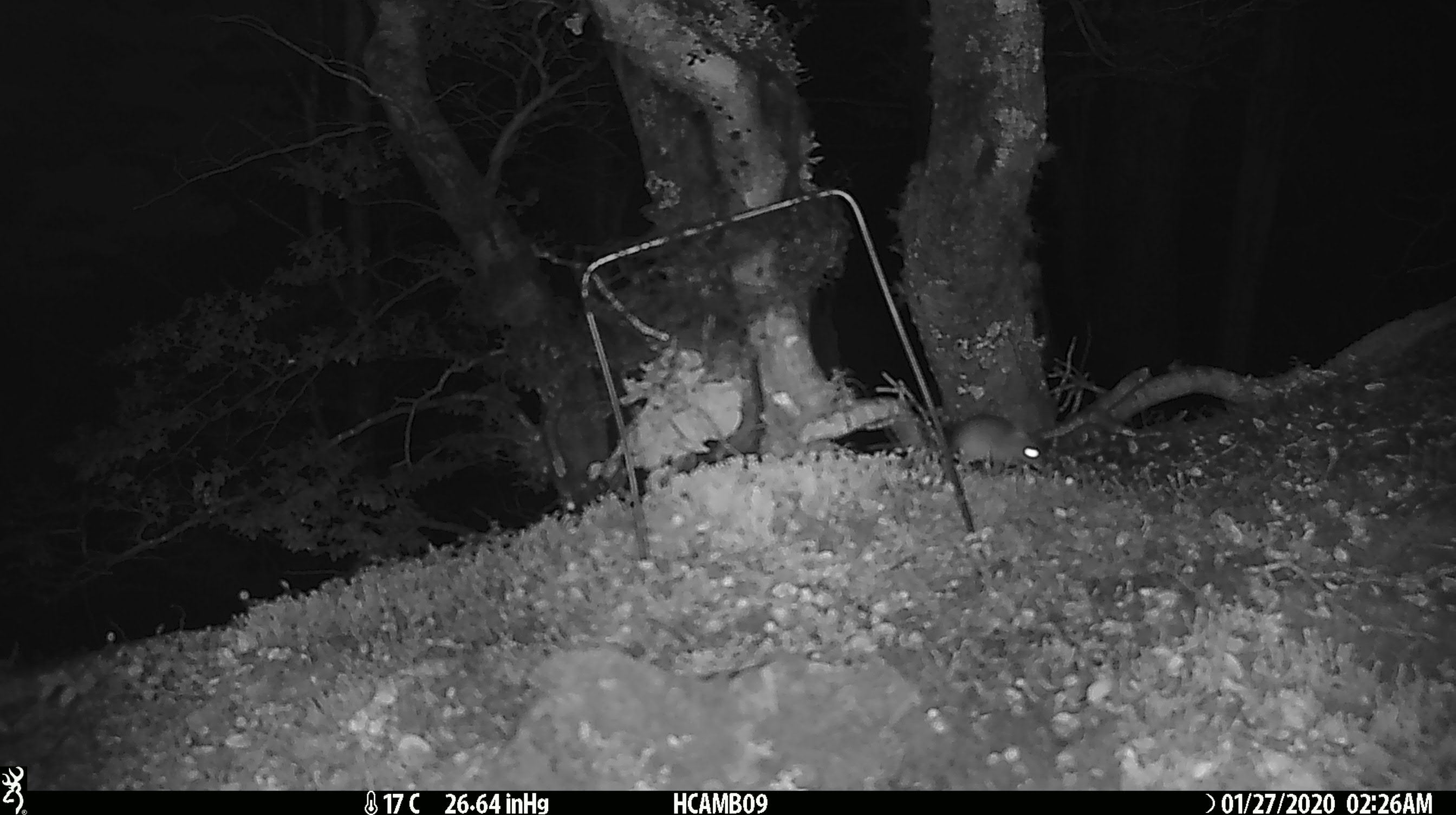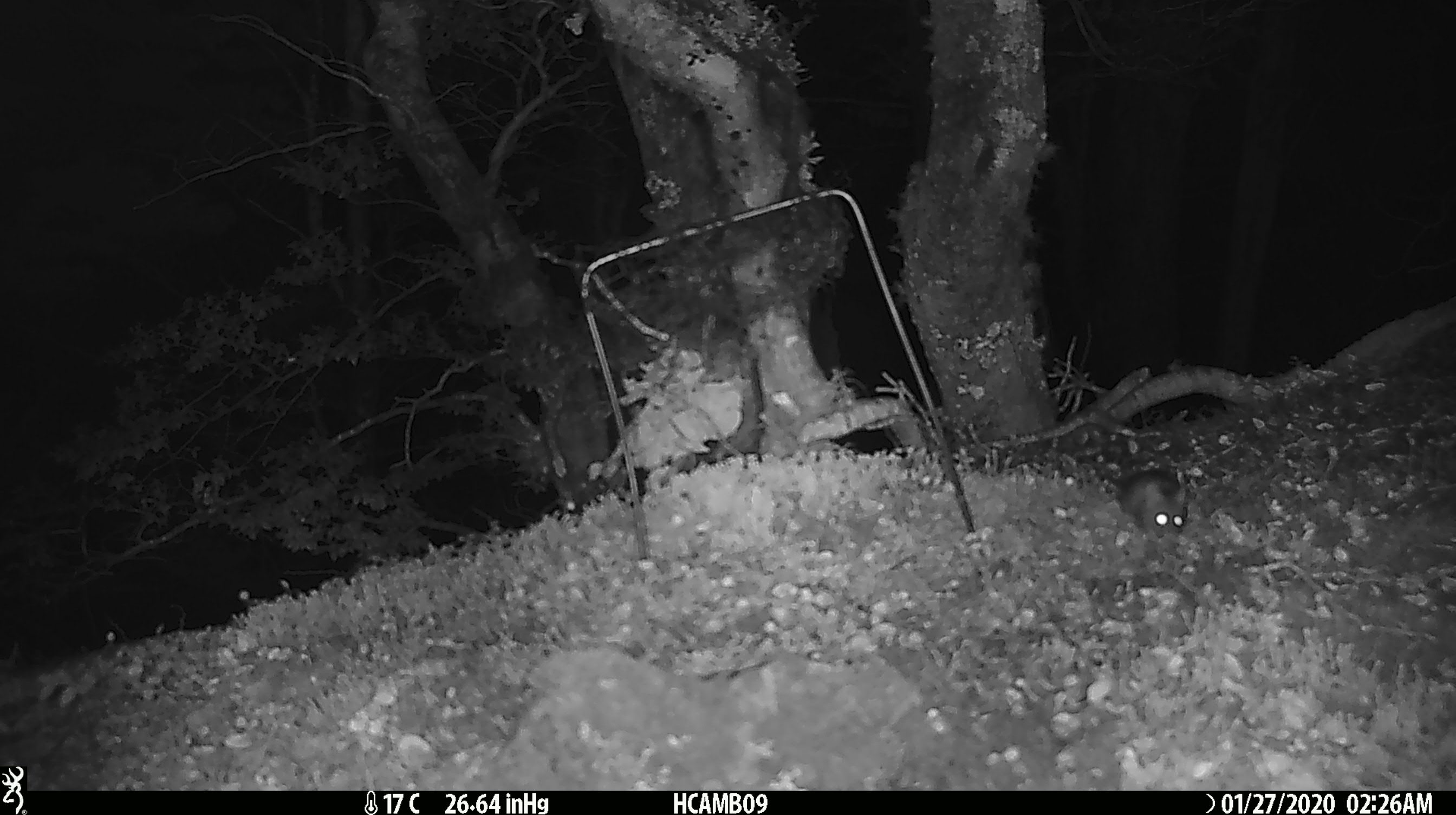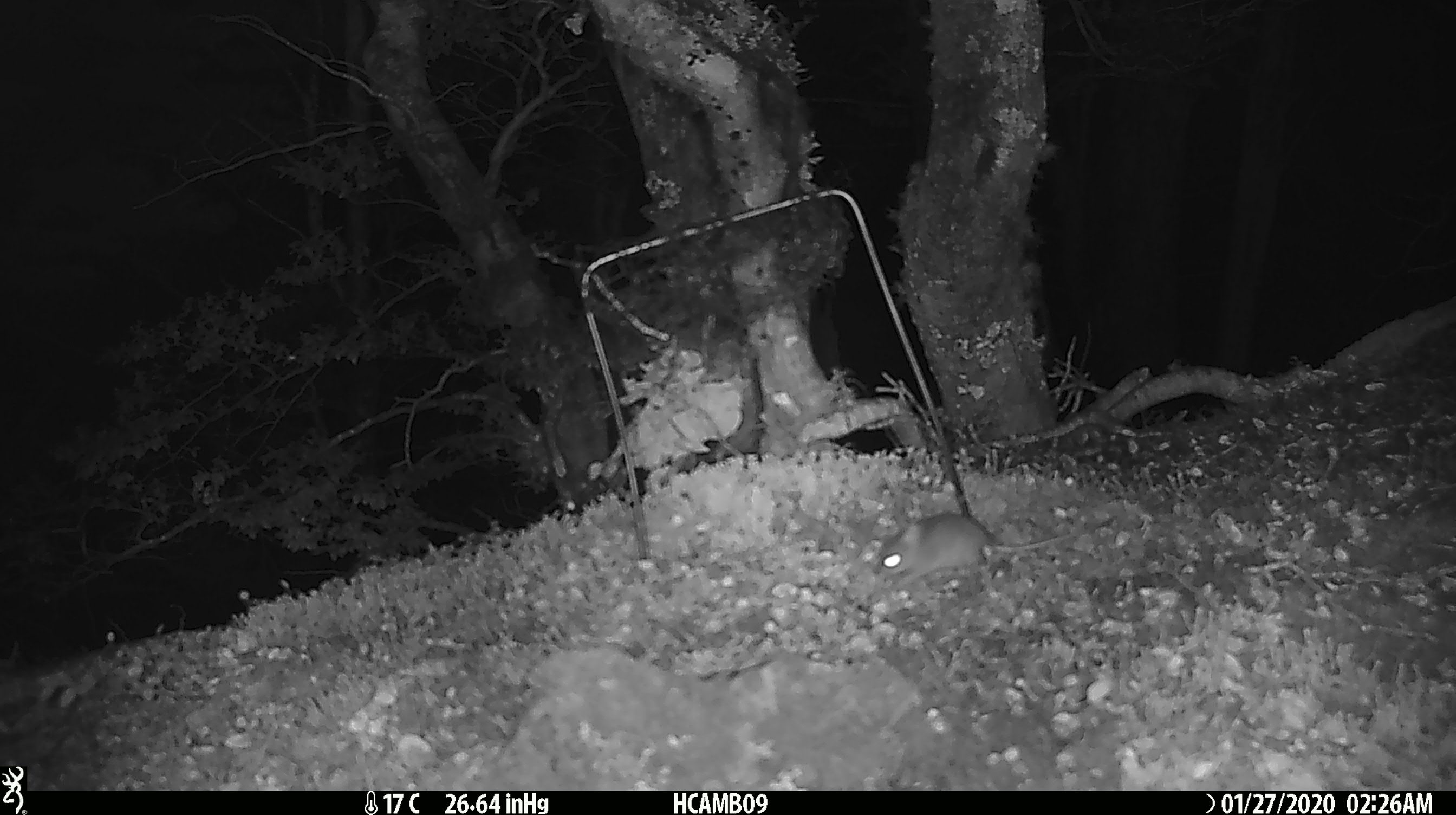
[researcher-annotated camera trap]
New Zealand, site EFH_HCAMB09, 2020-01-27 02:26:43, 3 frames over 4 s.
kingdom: Animalia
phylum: Chordata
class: Mammalia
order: Rodentia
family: Muridae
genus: Mus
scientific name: Mus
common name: mouse